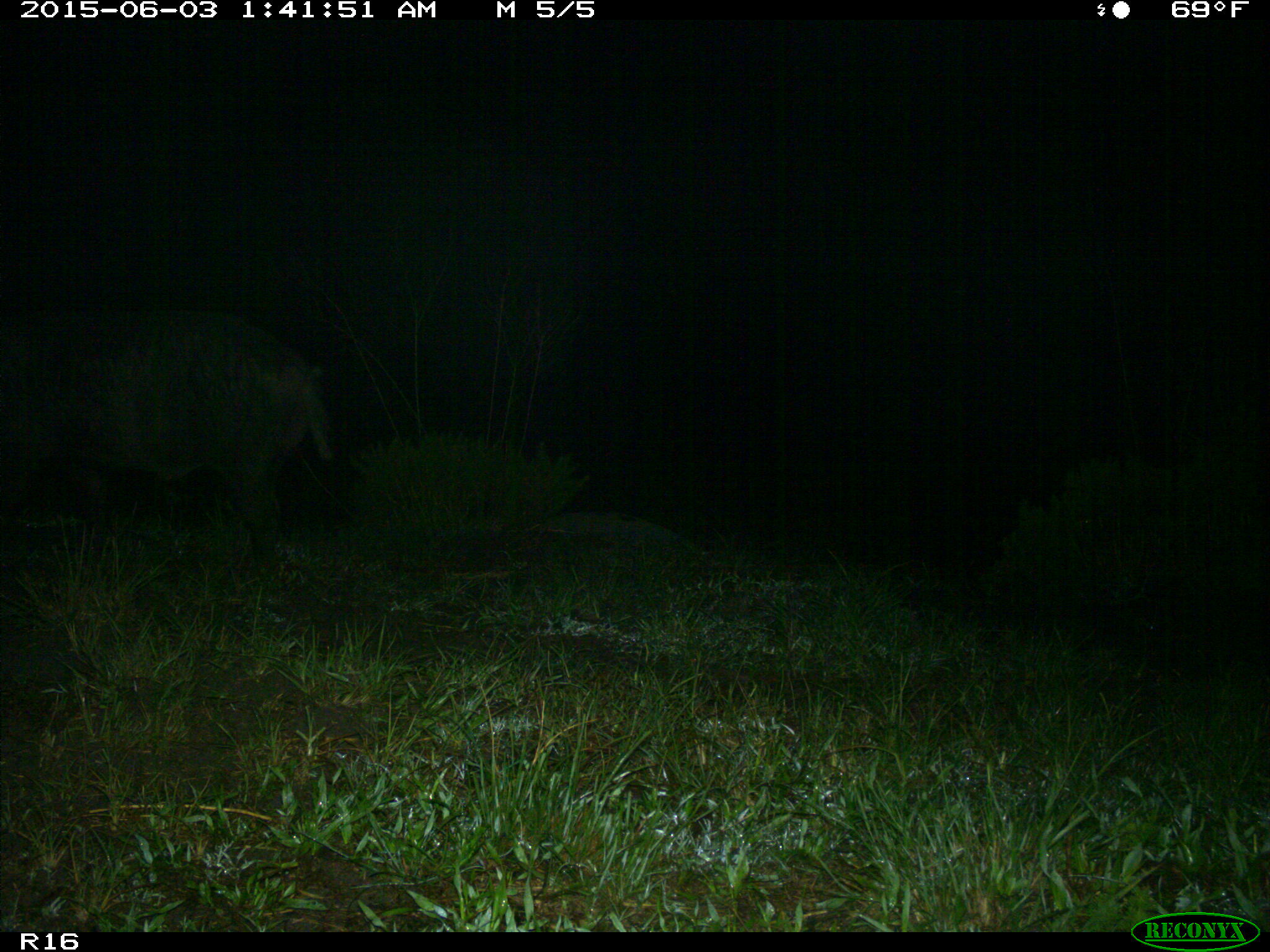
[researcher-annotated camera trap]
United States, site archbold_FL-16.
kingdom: Animalia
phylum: Chordata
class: Mammalia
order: Artiodactyla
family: Suidae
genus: Sus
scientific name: Sus scrofa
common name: wild boar